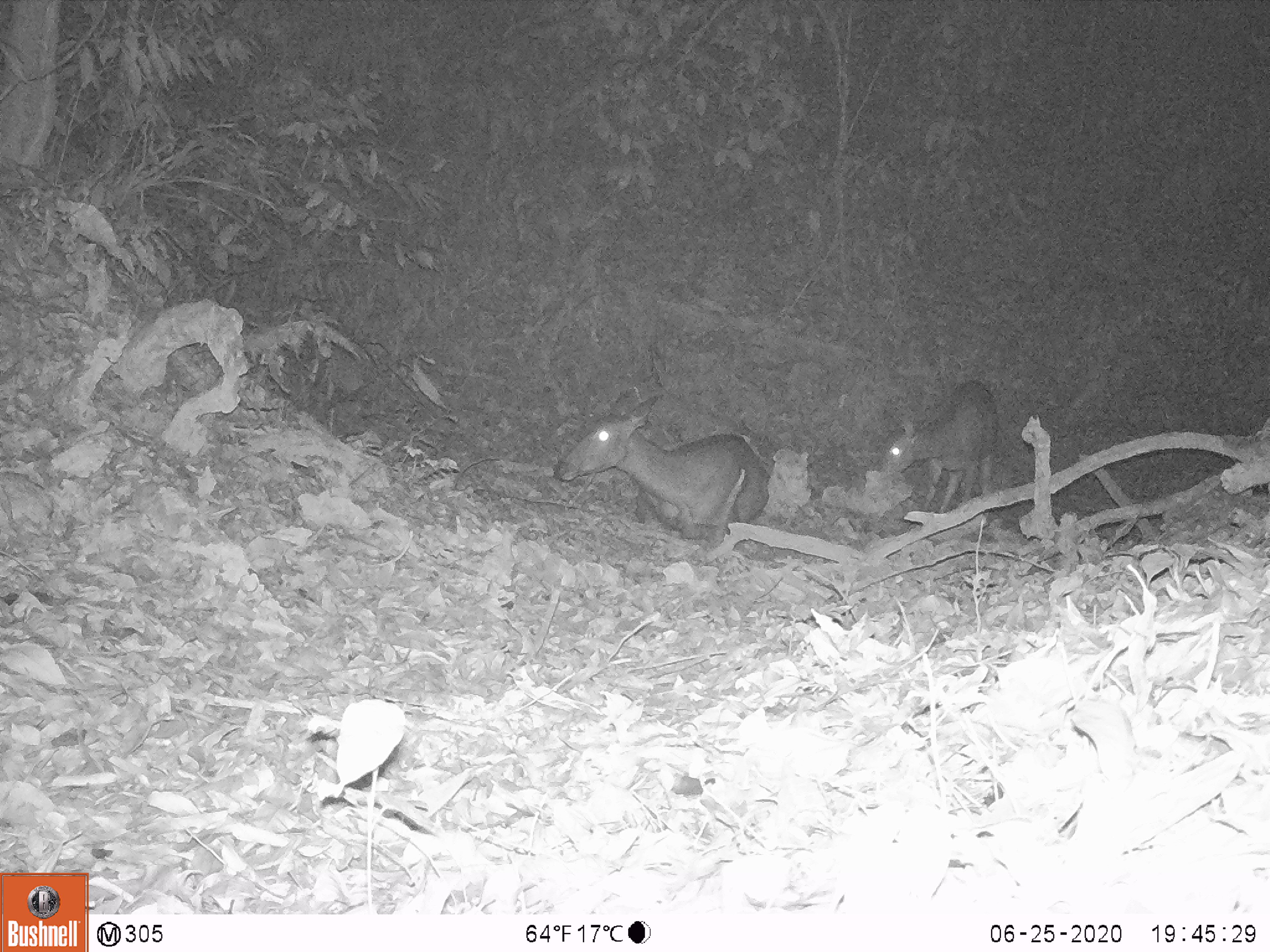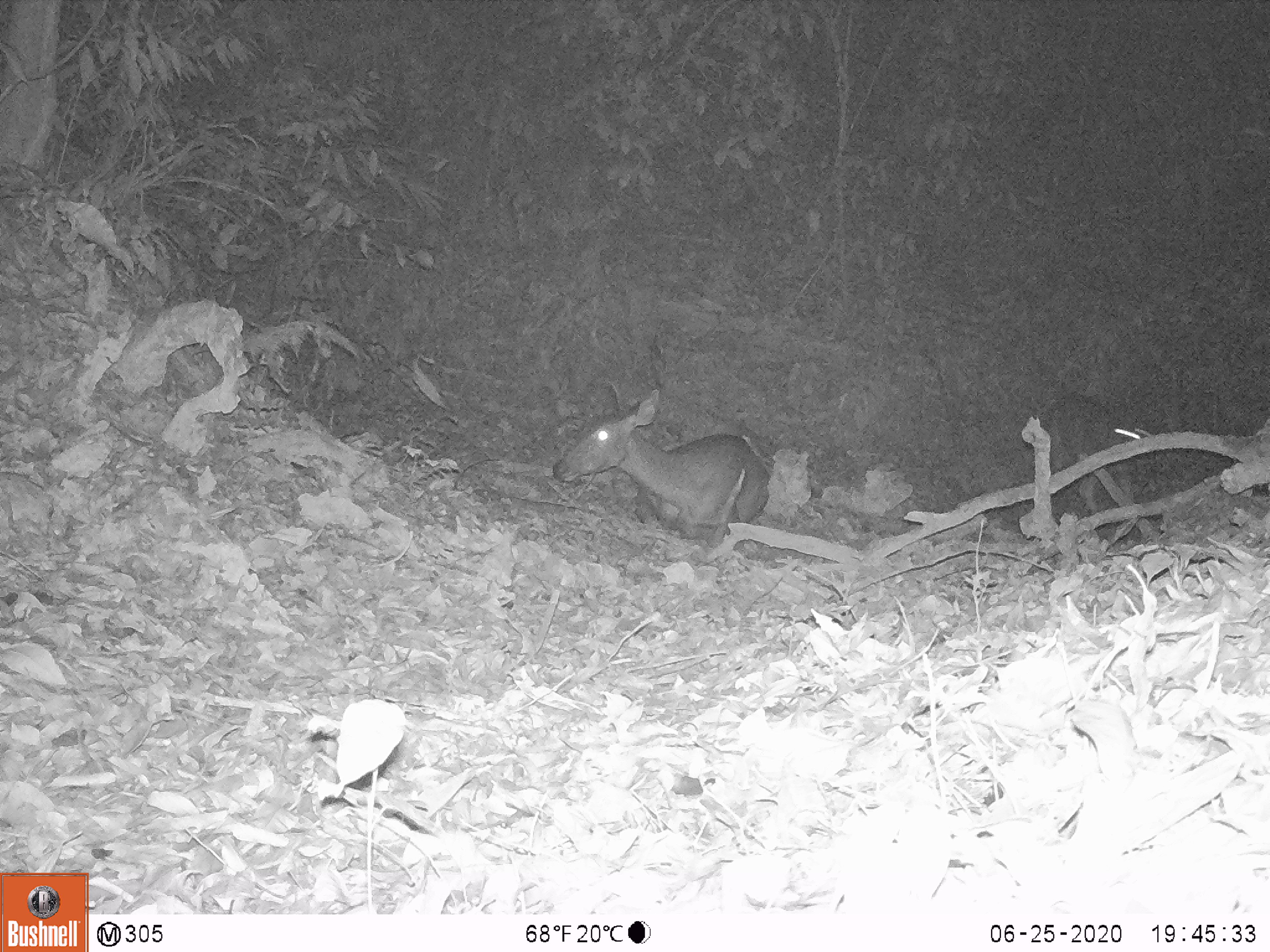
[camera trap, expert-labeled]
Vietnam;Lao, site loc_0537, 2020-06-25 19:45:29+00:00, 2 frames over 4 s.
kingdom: Animalia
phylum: Chordata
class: Mammalia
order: Artiodactyla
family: Cervidae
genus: Rusa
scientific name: Rusa unicolor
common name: sambar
Sambar (Rusa unicolor). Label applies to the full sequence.